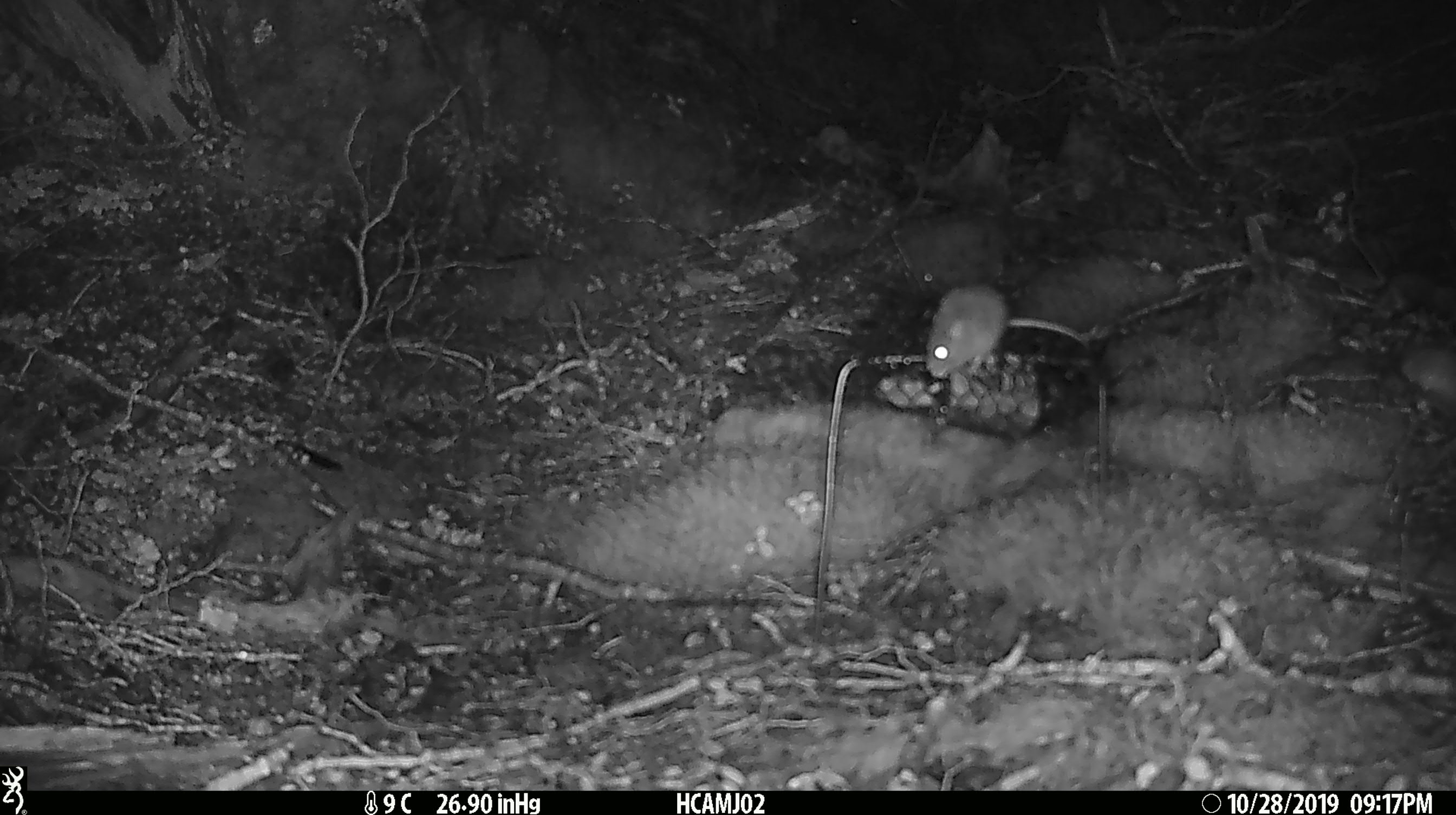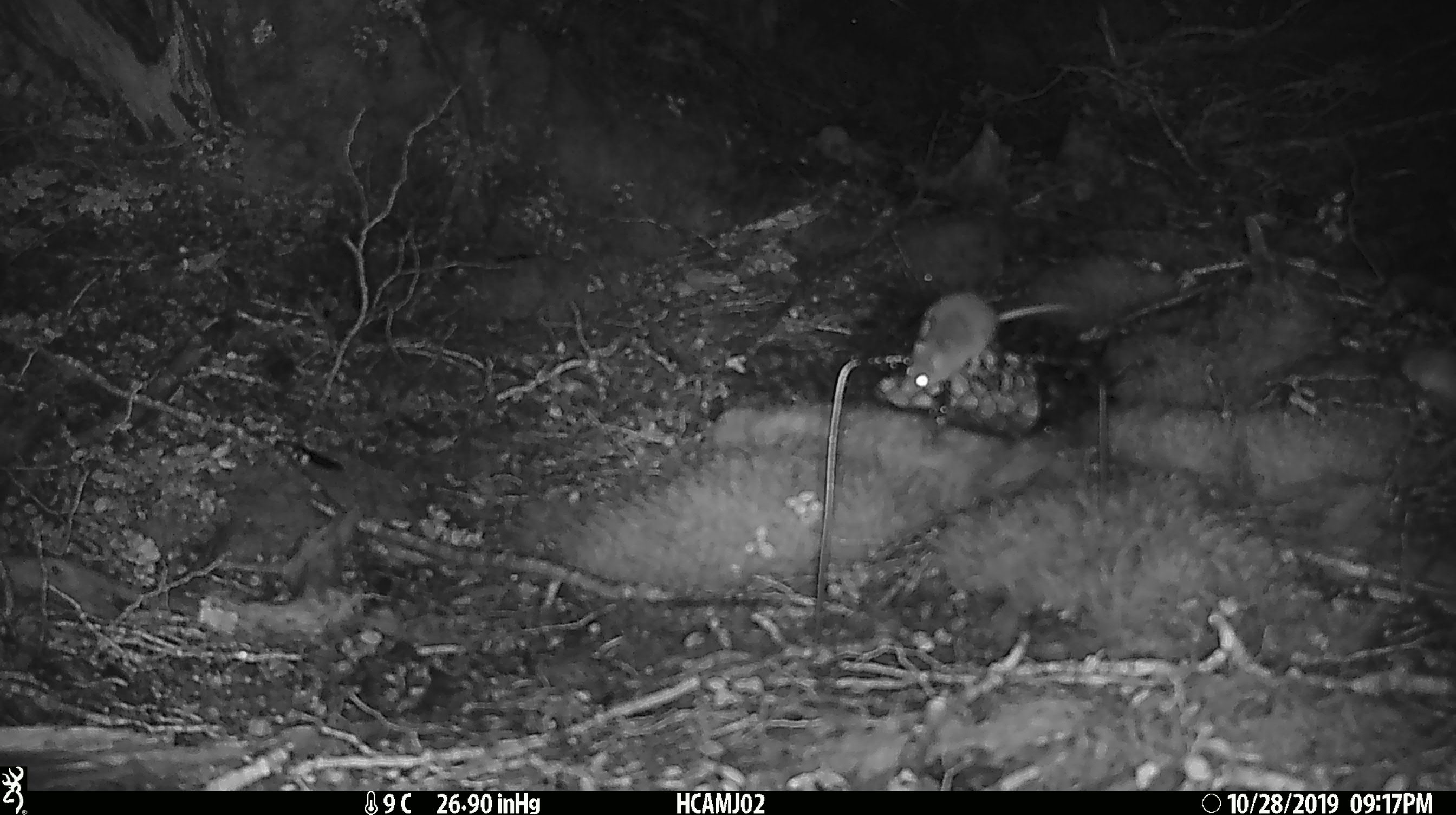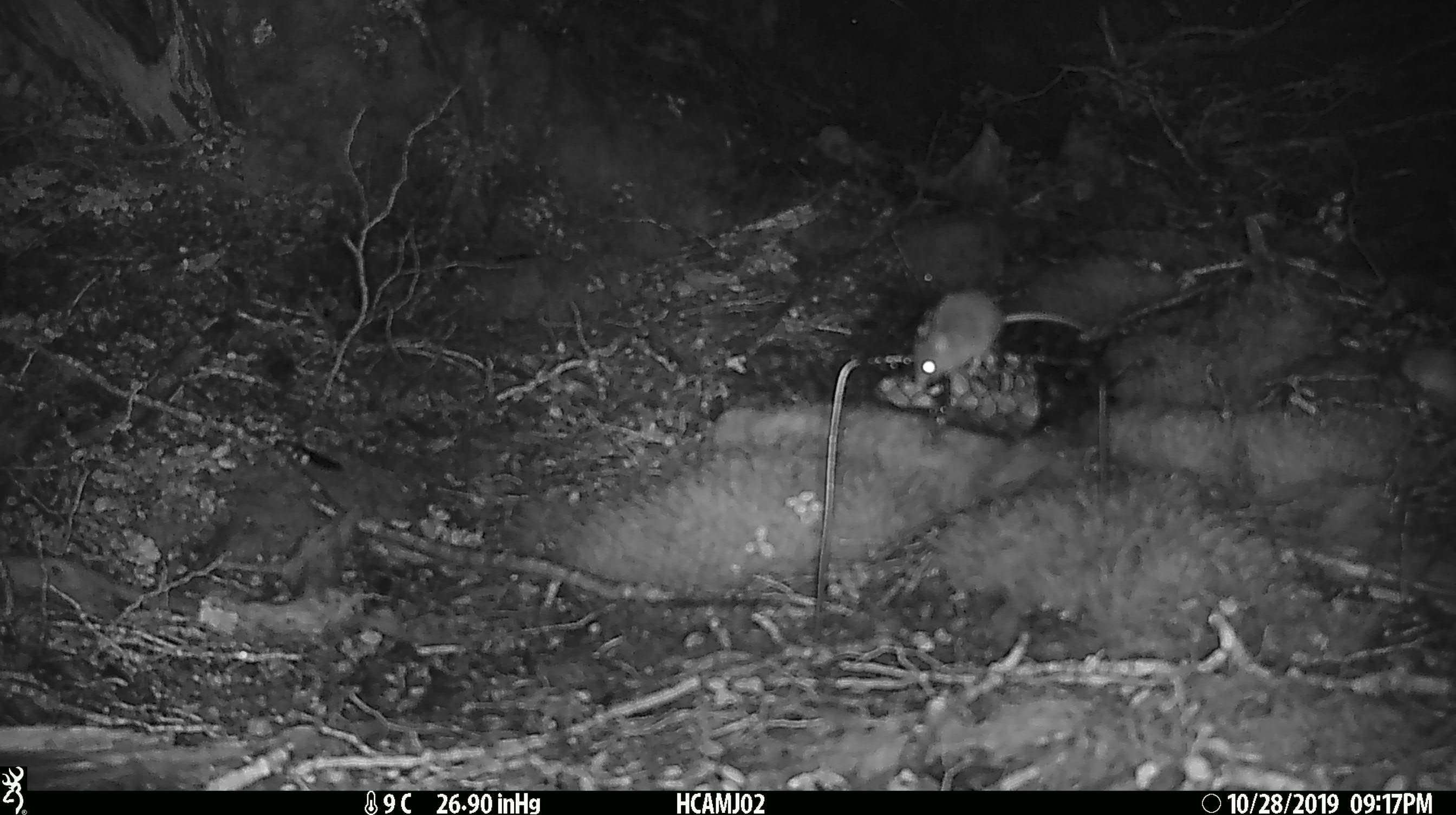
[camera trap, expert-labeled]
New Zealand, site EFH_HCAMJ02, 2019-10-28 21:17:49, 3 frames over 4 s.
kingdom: Animalia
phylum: Chordata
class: Mammalia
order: Rodentia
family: Muridae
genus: Mus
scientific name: Mus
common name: mouse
Mouse (Mus).